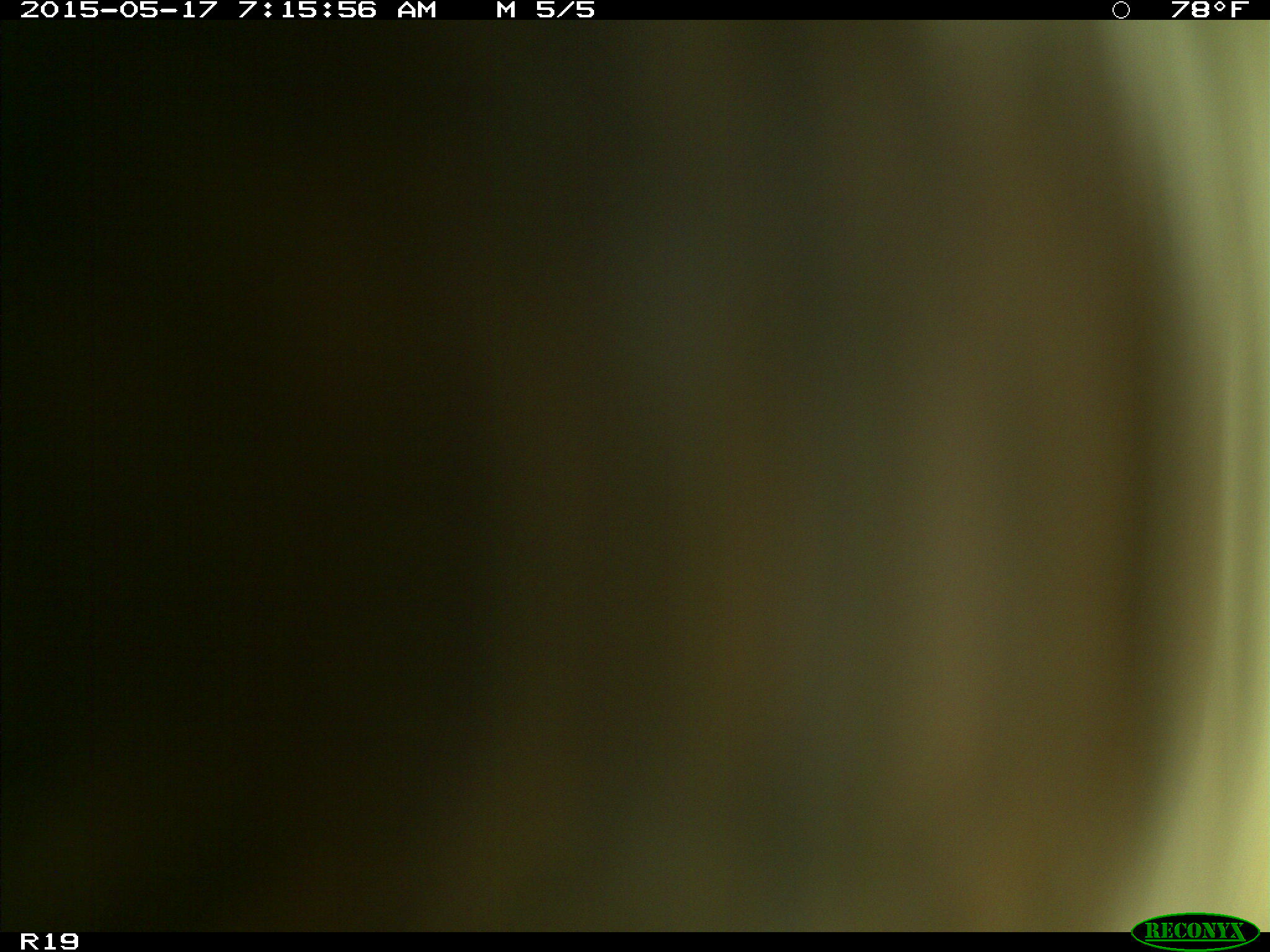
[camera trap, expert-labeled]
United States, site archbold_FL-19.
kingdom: Animalia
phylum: Chordata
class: Mammalia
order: Artiodactyla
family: Bovidae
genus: Bos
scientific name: Bos taurus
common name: domestic cow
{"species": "Bos taurus (domestic cow)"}